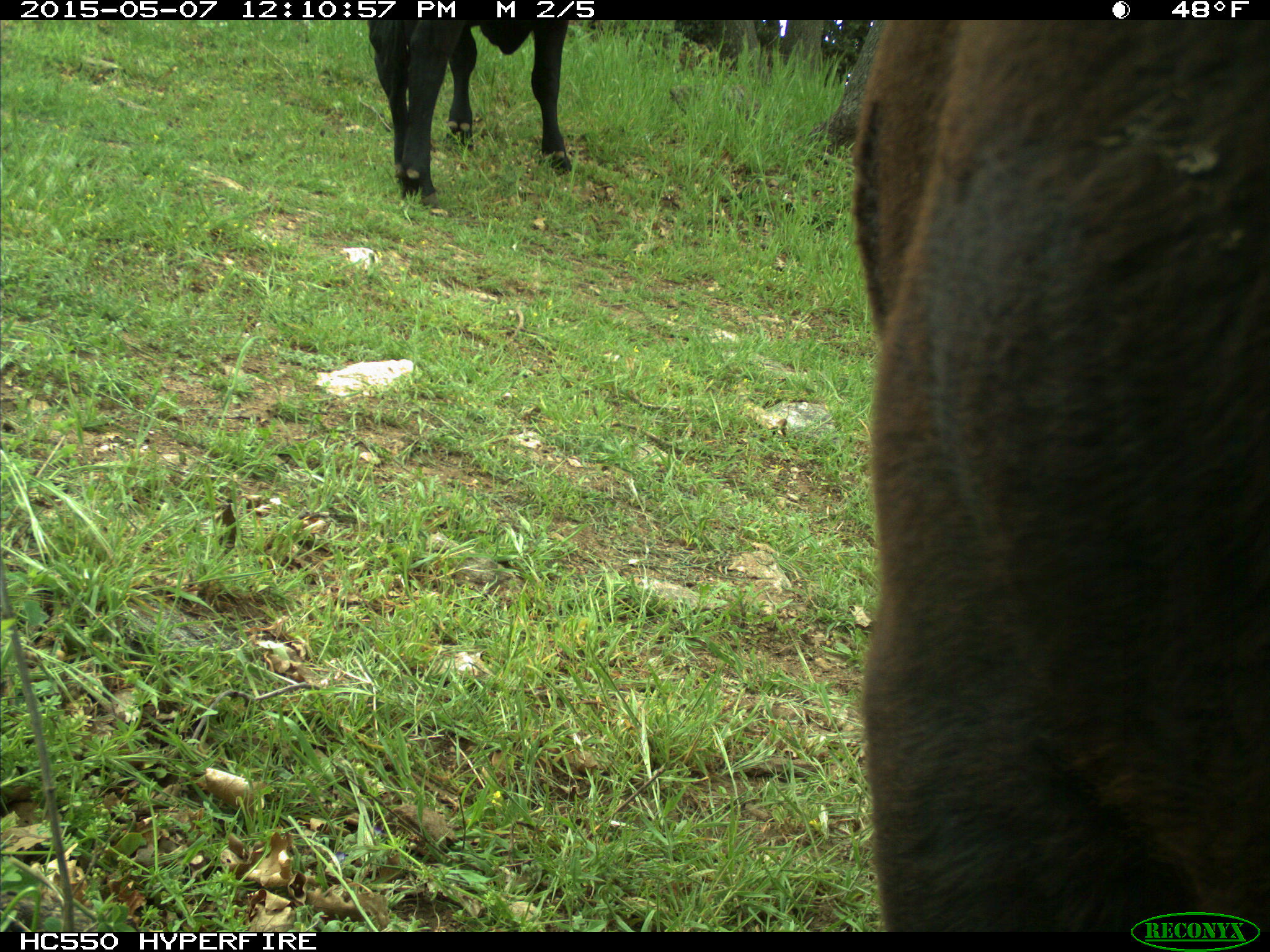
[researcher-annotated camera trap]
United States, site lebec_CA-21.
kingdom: Animalia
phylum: Chordata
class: Mammalia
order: Artiodactyla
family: Bovidae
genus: Bos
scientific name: Bos taurus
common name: domestic cow